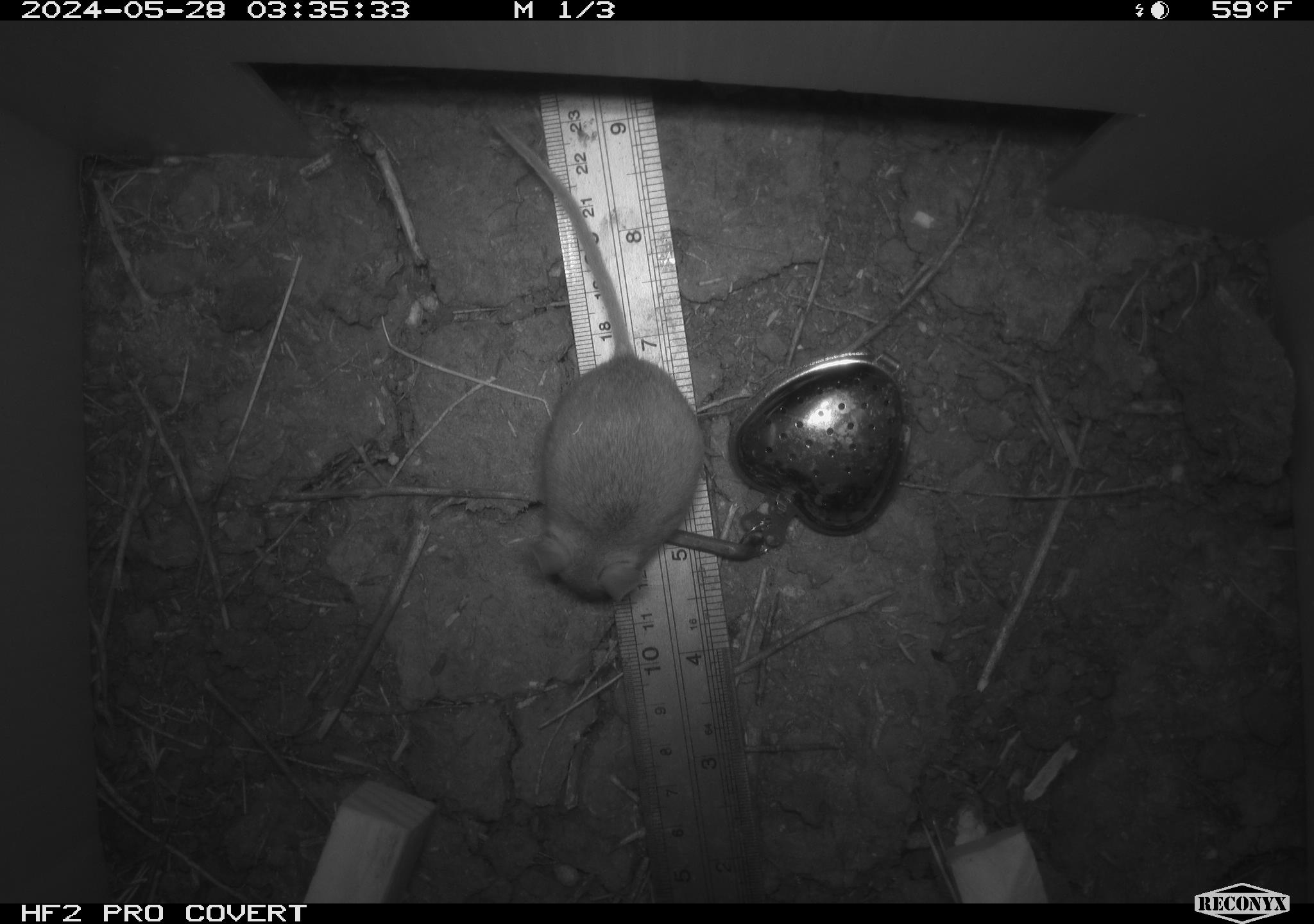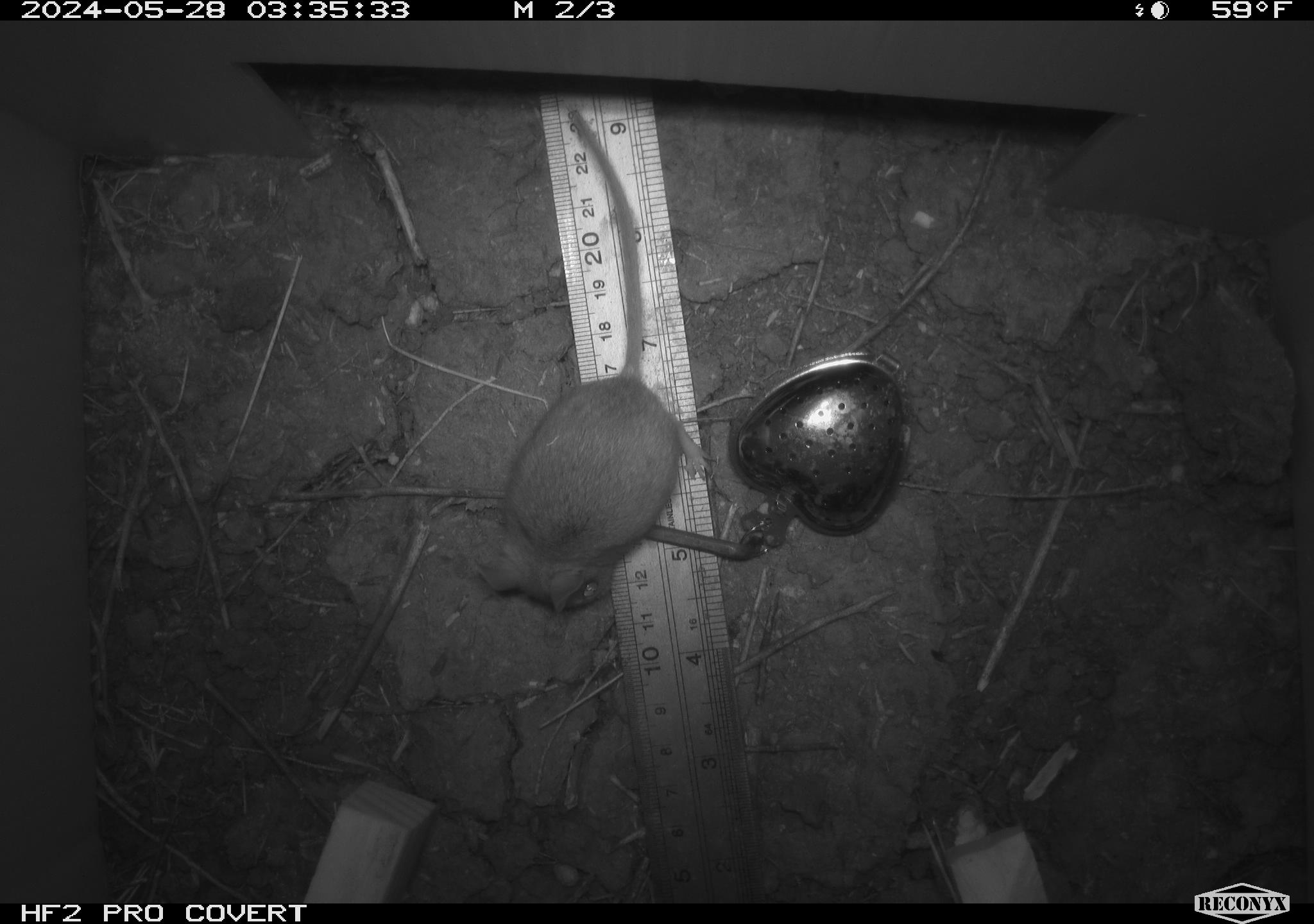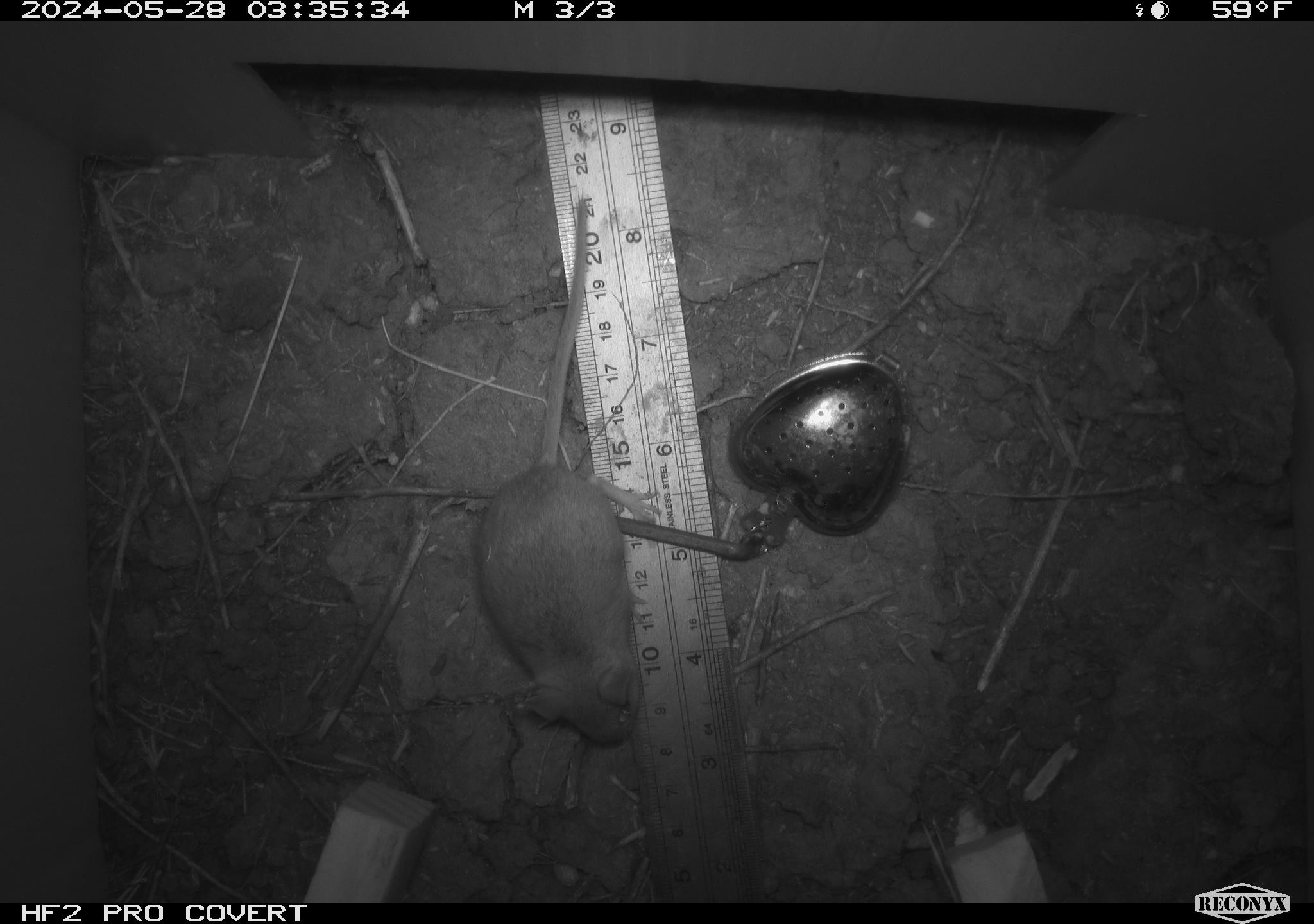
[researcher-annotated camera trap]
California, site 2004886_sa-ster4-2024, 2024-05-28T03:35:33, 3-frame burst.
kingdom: Animalia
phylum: Chordata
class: Mammalia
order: Rodentia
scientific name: Rodentia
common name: mouse species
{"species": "mouse species (Rodentia)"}